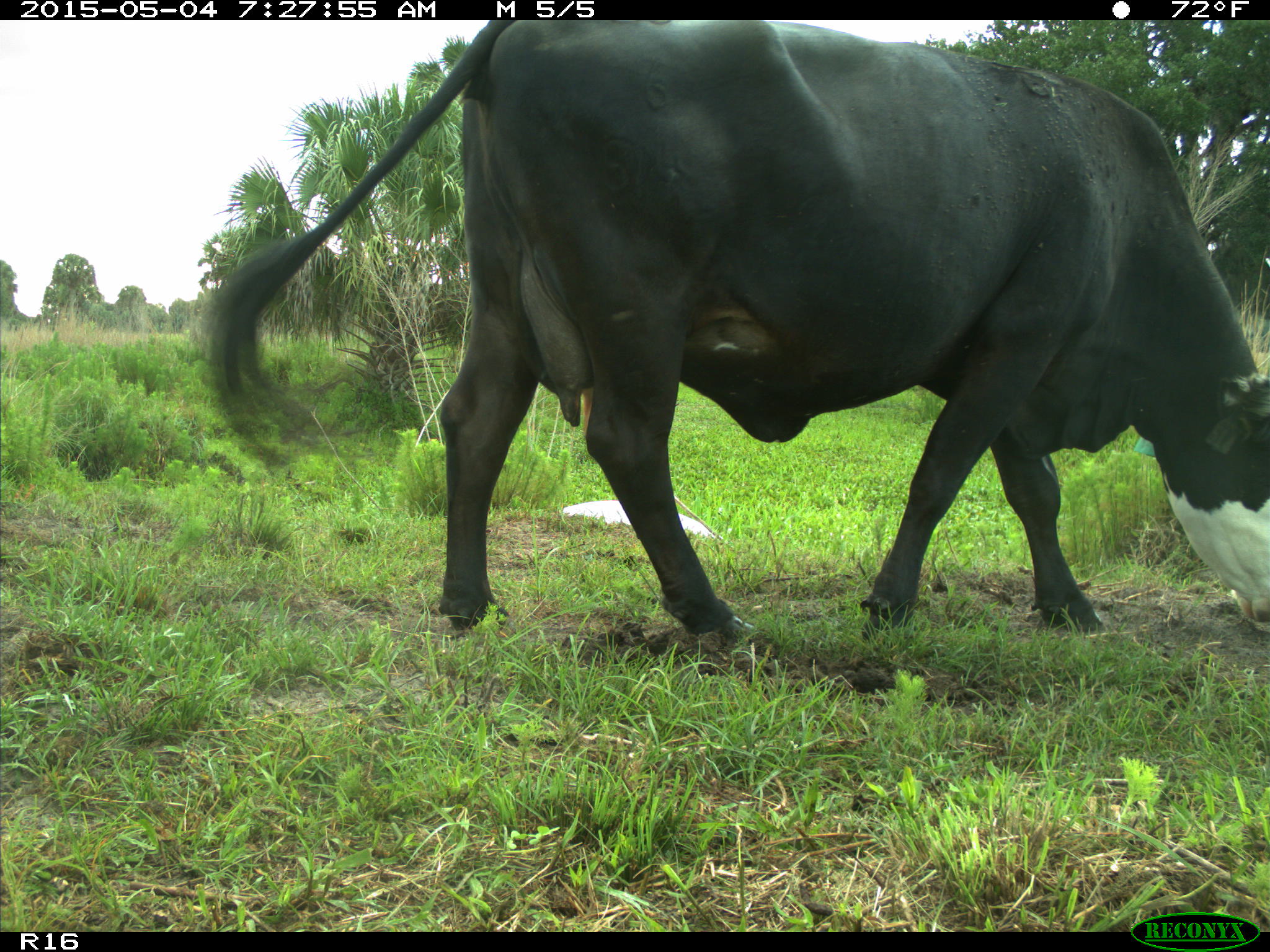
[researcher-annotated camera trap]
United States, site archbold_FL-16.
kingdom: Animalia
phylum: Chordata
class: Mammalia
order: Artiodactyla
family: Bovidae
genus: Bos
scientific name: Bos taurus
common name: domestic cow